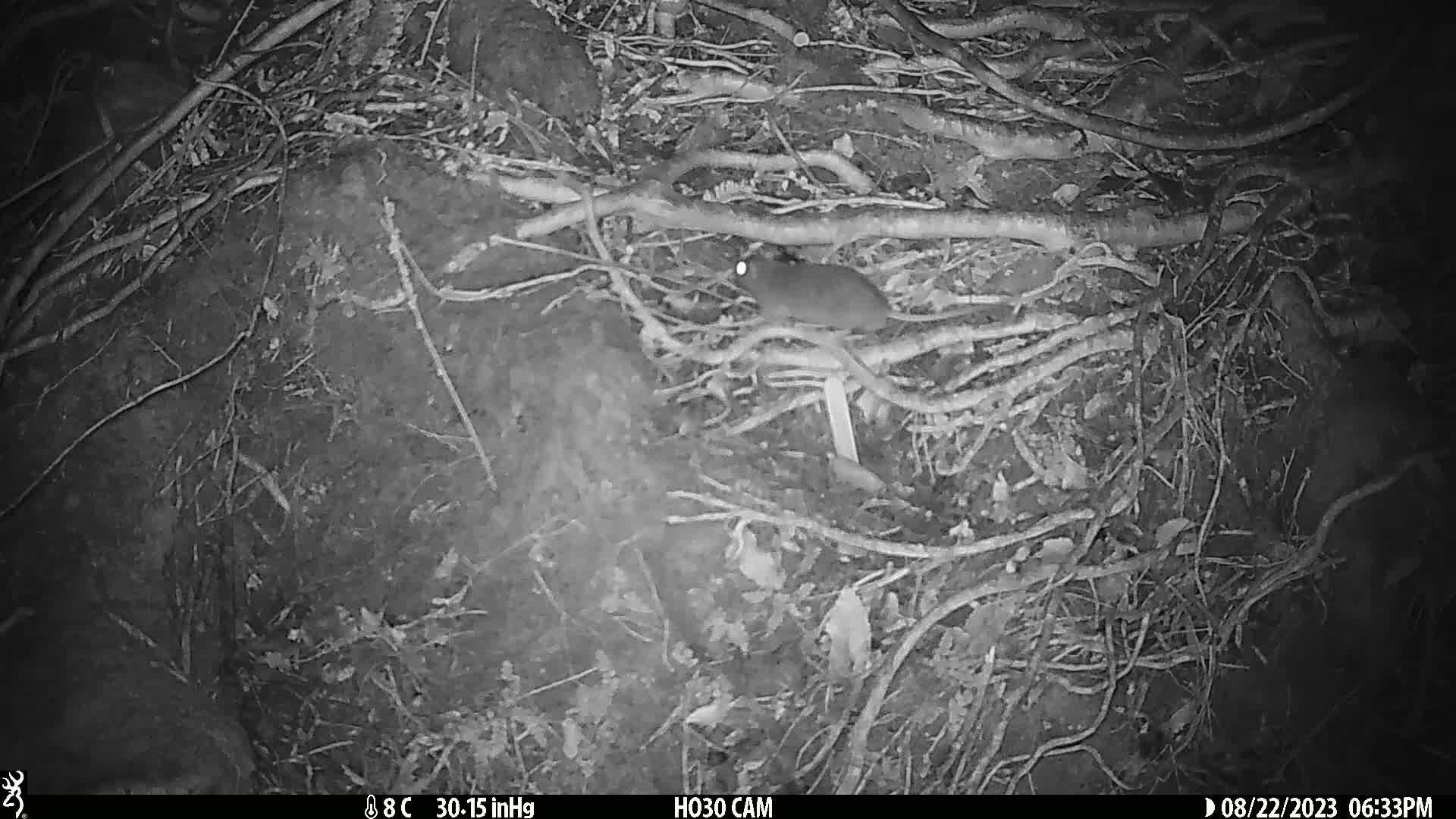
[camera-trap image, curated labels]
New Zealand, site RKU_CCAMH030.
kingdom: Animalia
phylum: Chordata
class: Mammalia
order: Rodentia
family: Muridae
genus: Rattus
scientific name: Rattus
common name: rat